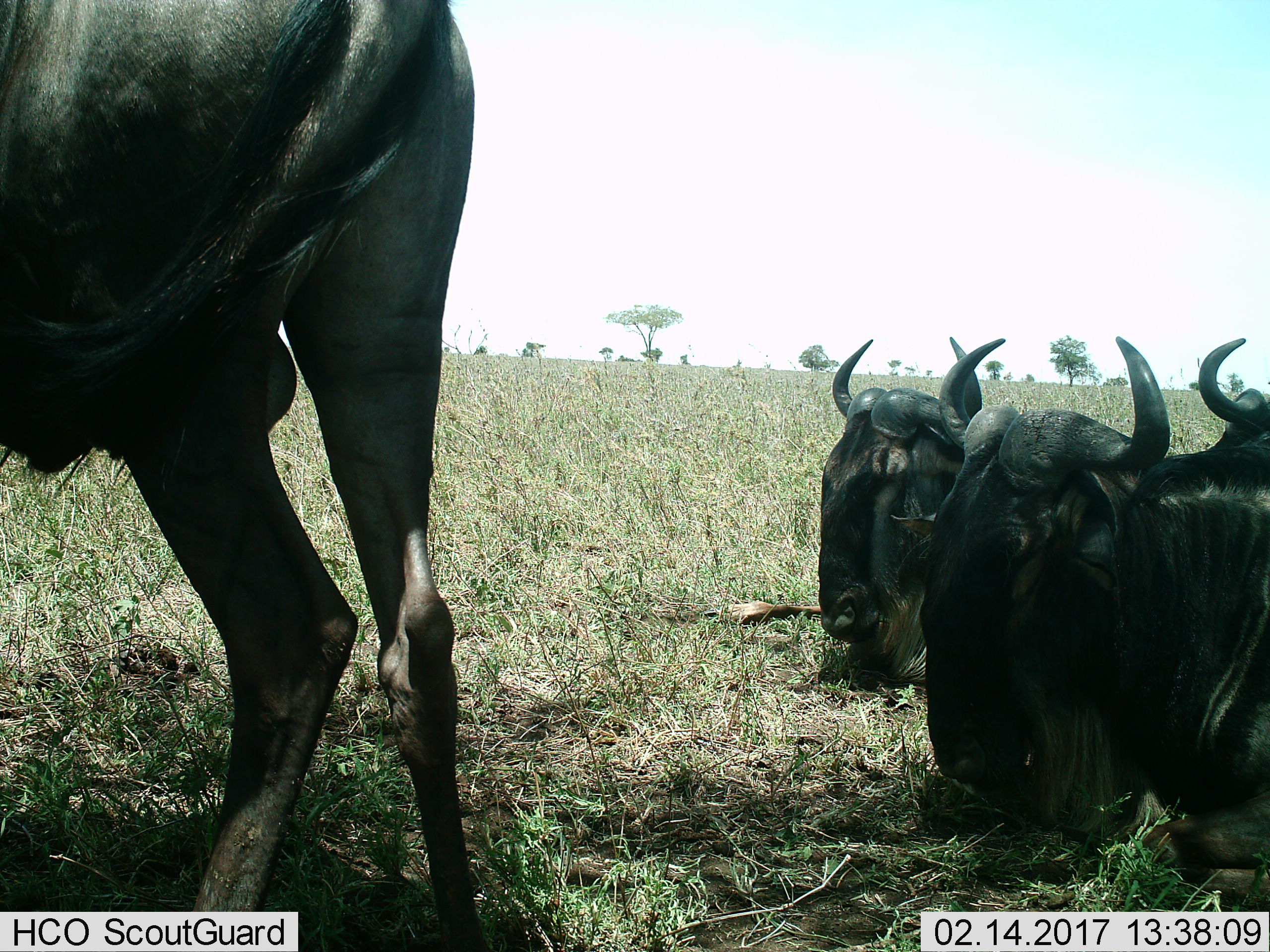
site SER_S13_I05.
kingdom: Animalia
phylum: Chordata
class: Mammalia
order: Artiodactyla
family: Bovidae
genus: Connochaetes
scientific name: Connochaetes taurinus taurinus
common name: blue wildebeest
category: wildebeestblue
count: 4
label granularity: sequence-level